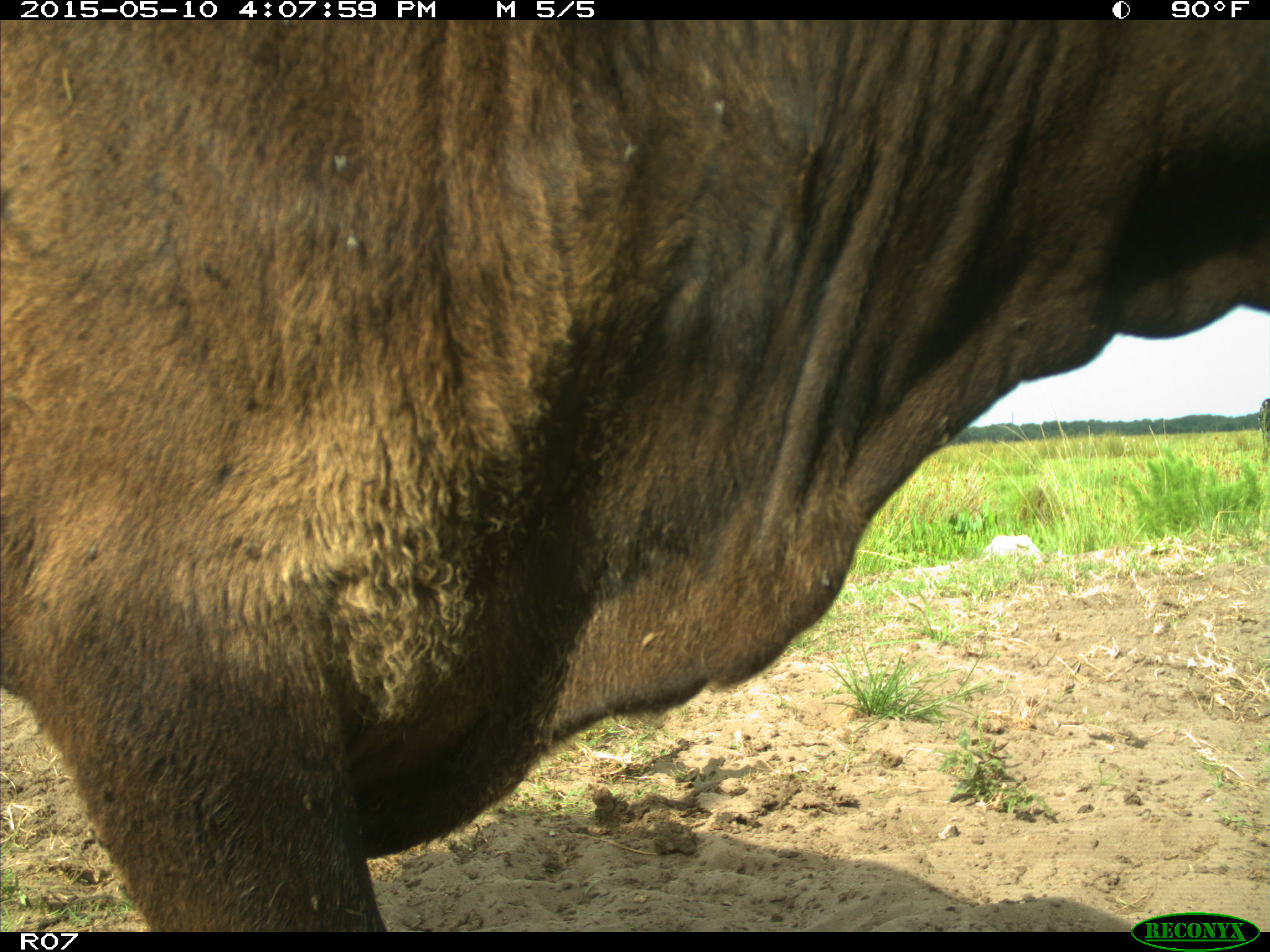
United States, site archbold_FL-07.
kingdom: Animalia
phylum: Chordata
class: Mammalia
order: Artiodactyla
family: Bovidae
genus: Bos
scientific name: Bos taurus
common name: domestic cow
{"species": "Bos taurus (domestic cow)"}